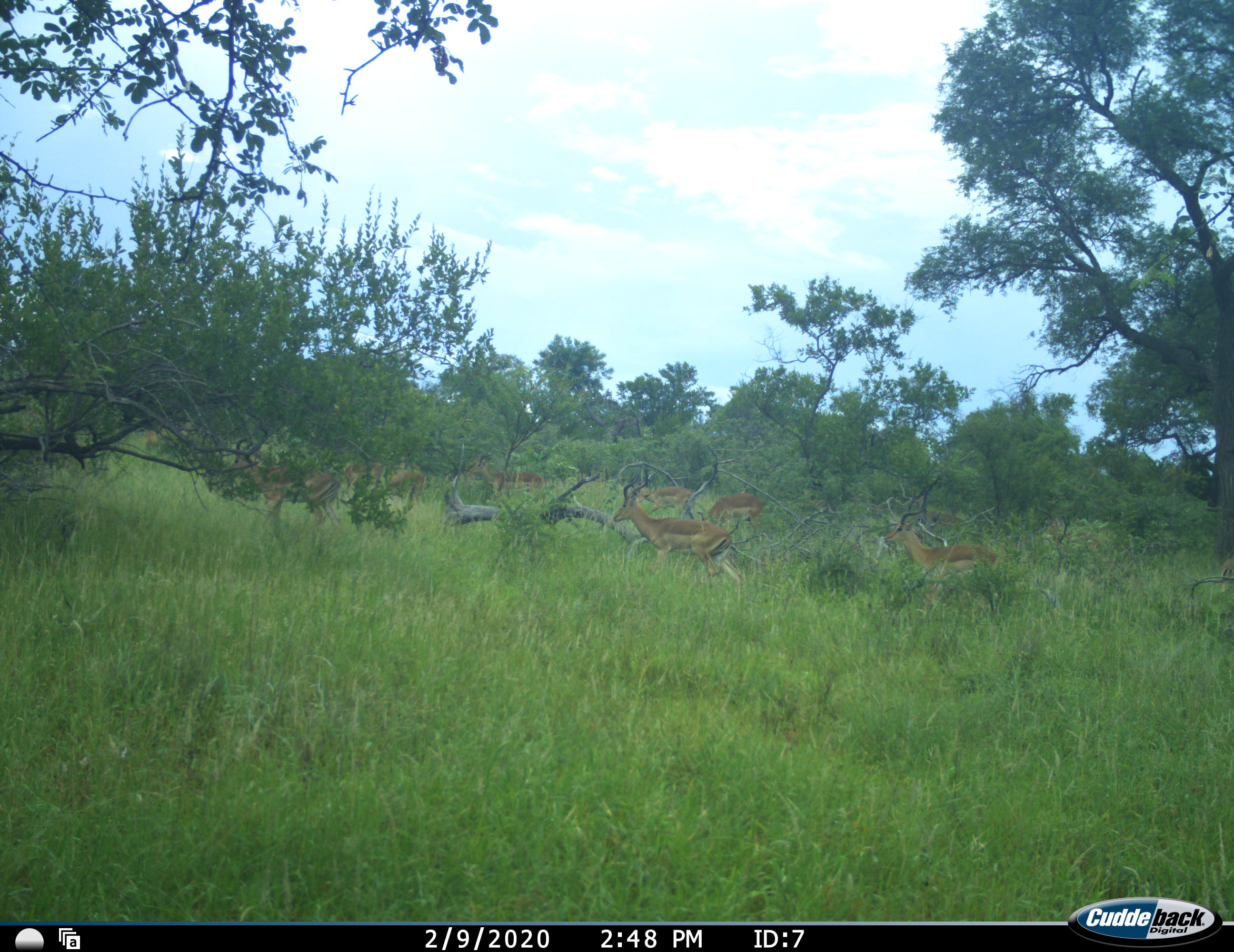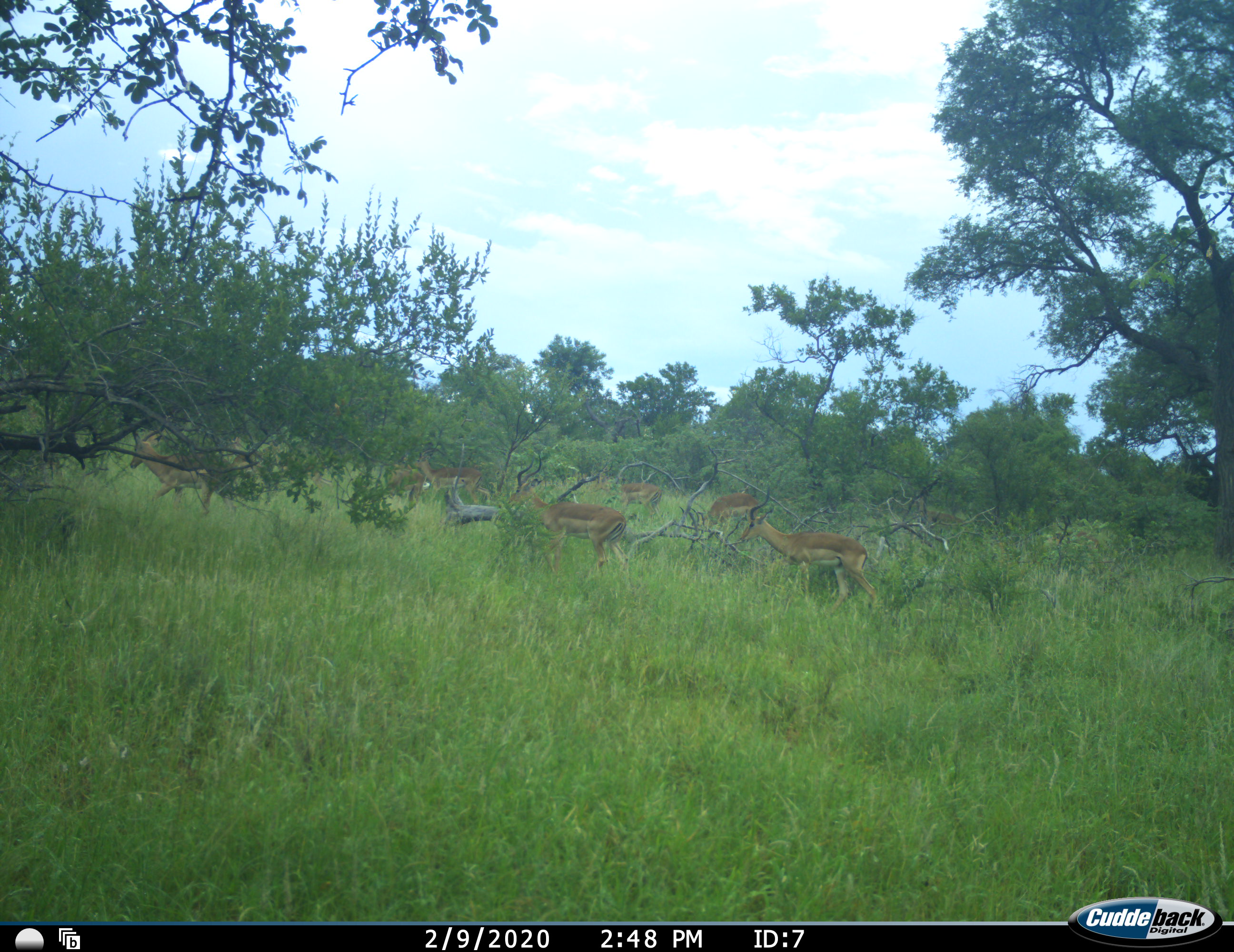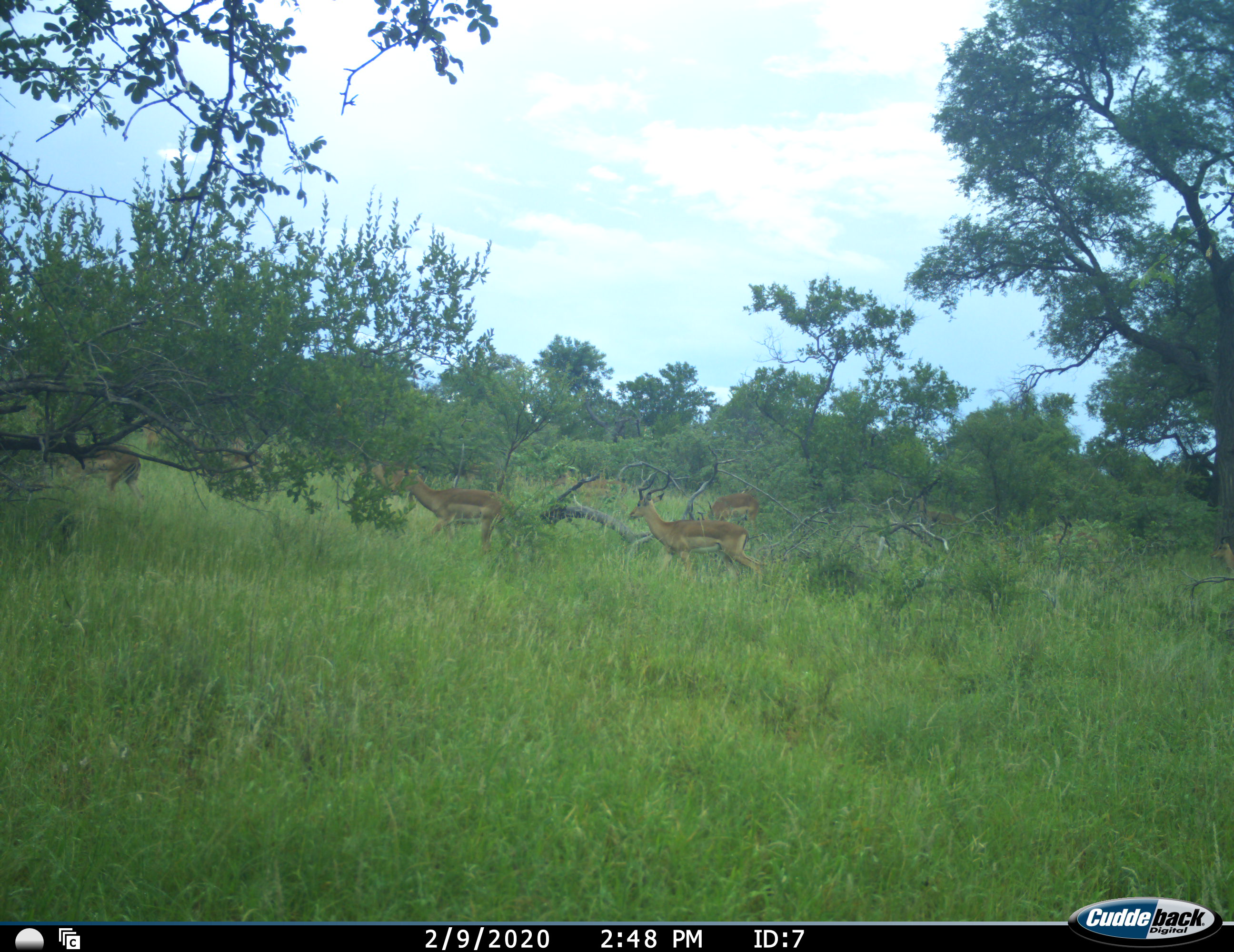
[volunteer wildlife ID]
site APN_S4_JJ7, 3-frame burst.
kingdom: Animalia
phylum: Chordata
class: Mammalia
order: Artiodactyla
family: Bovidae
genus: Aepyceros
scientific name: Aepyceros melampus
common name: impala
Impala (Aepyceros melampus), count 10. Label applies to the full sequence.